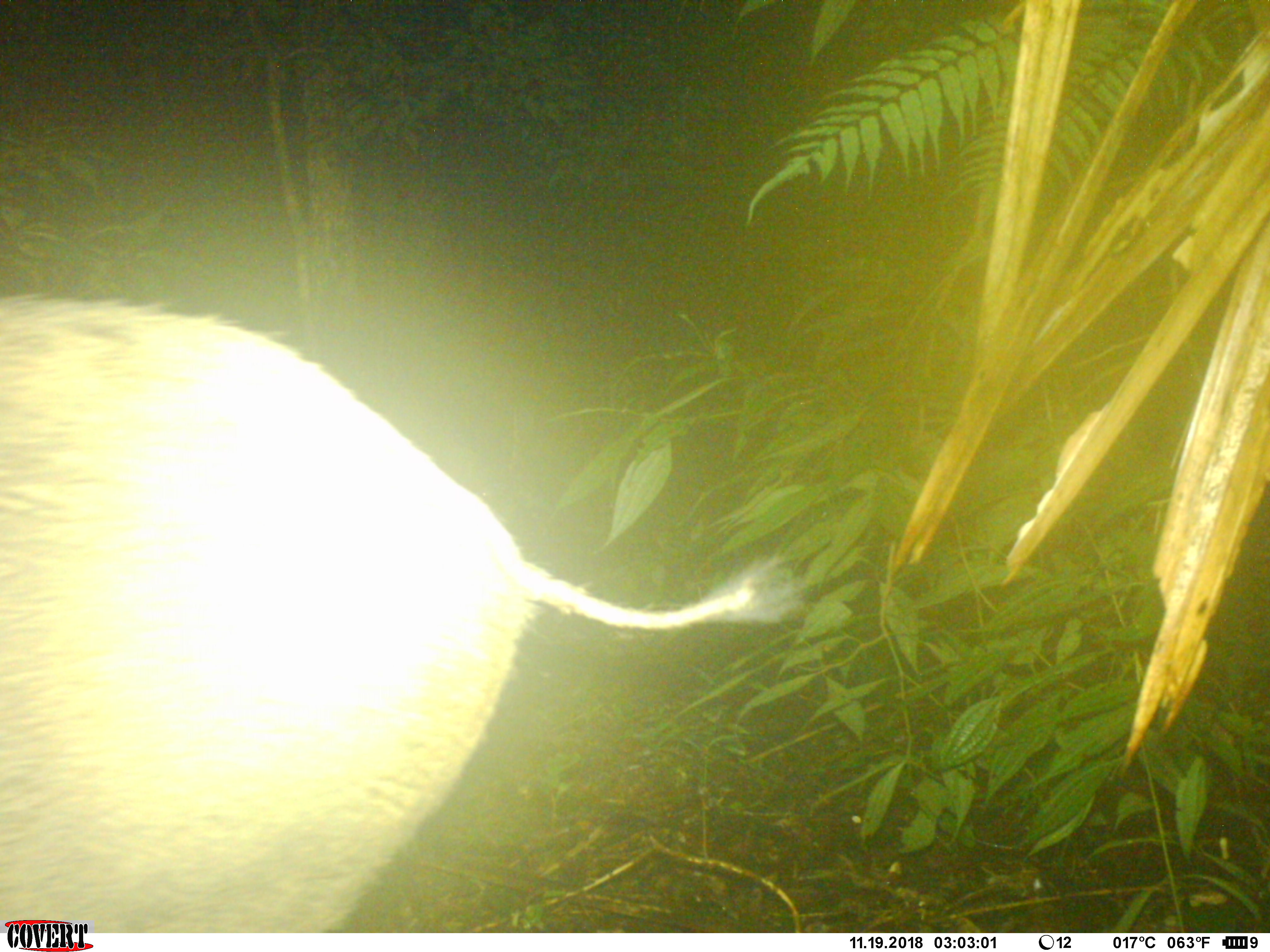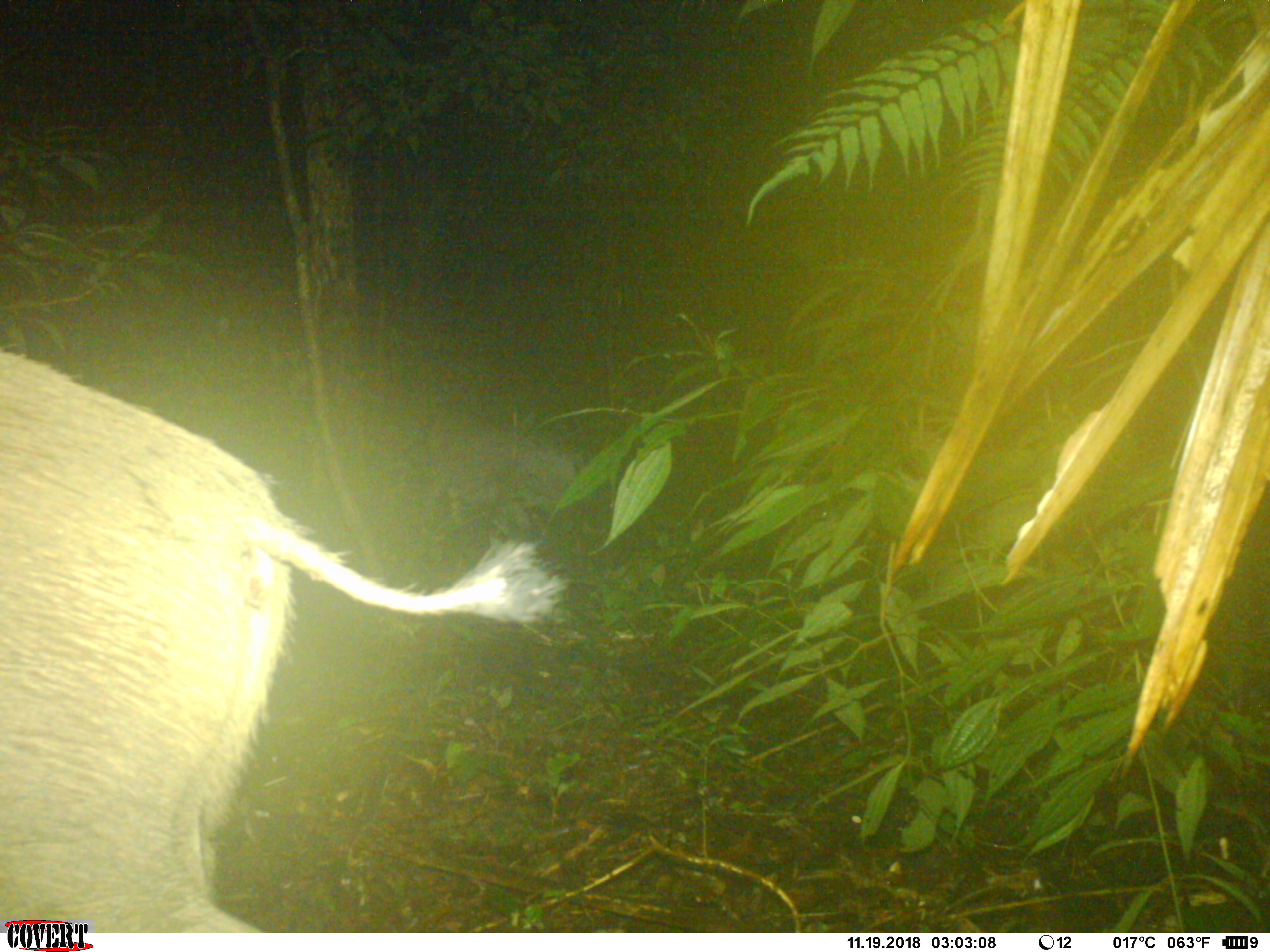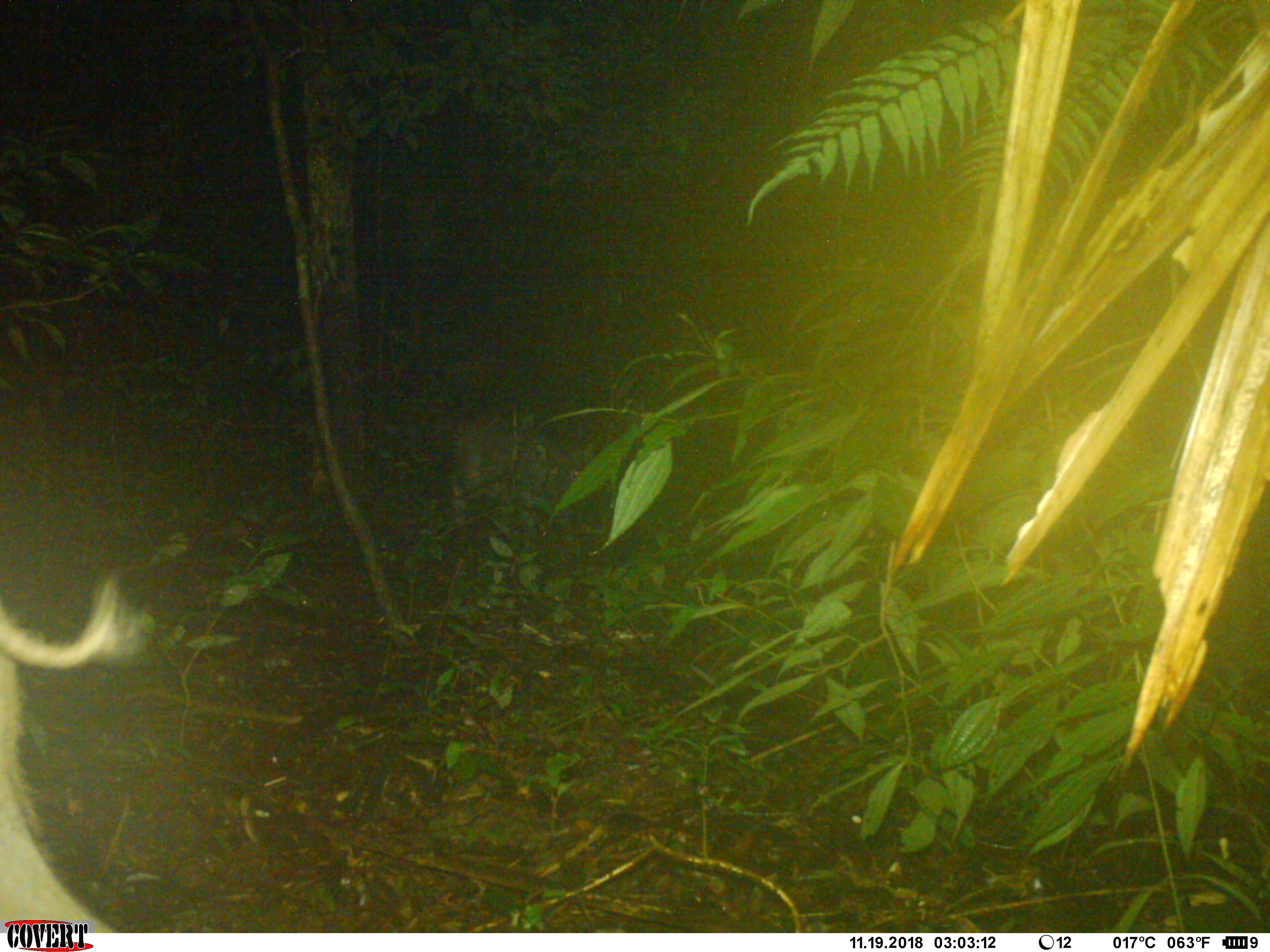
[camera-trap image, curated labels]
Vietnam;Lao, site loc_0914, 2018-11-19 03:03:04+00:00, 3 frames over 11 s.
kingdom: Animalia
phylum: Chordata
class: Mammalia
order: Artiodactyla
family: Suidae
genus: Sus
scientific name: Sus scrofa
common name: eurasian wild pig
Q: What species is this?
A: Eurasian wild pig (Sus scrofa).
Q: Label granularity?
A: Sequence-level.